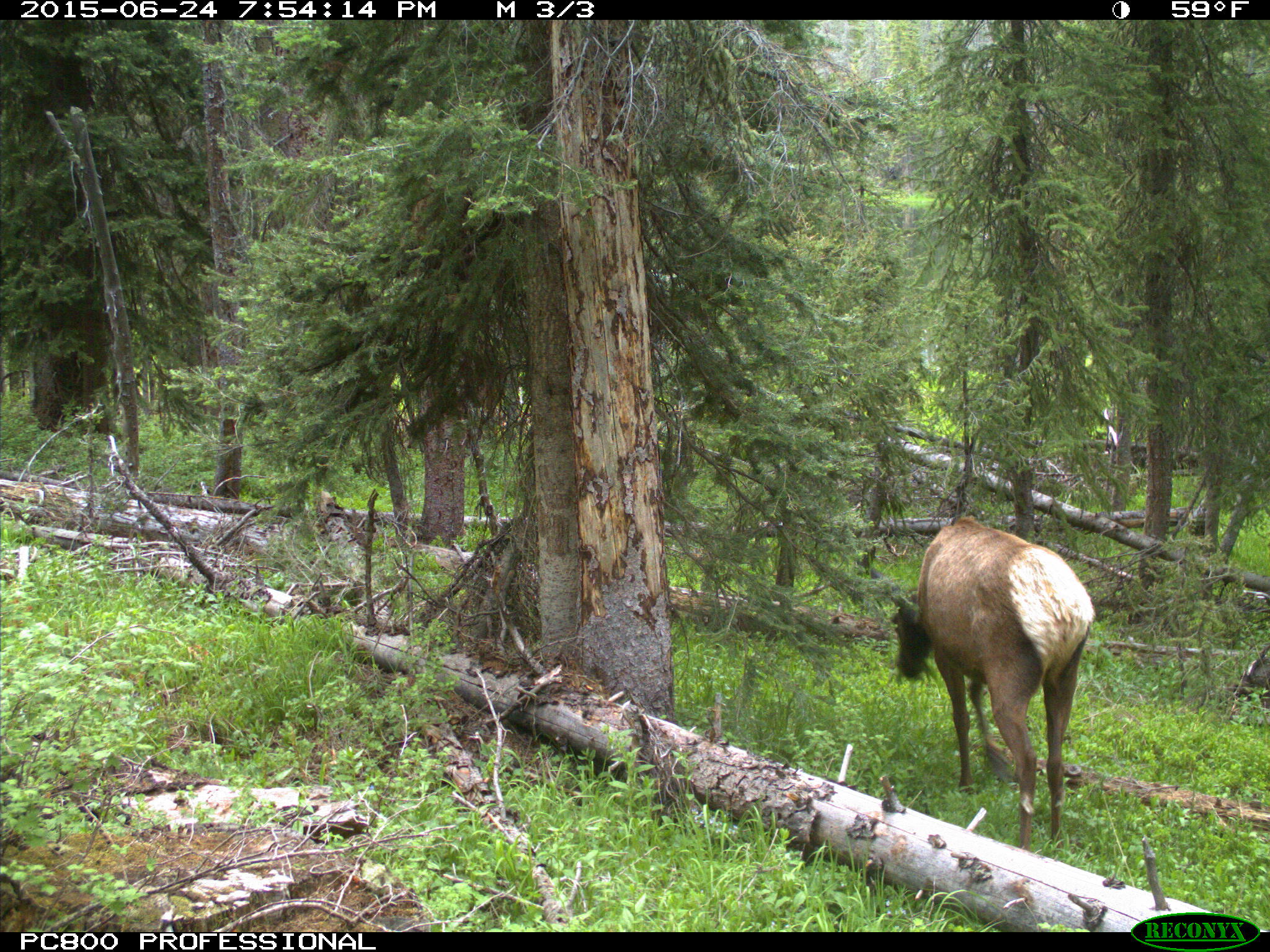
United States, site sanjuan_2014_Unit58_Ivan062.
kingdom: Animalia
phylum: Chordata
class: Mammalia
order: Artiodactyla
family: Cervidae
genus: Cervus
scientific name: Cervus elaphus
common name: red deer